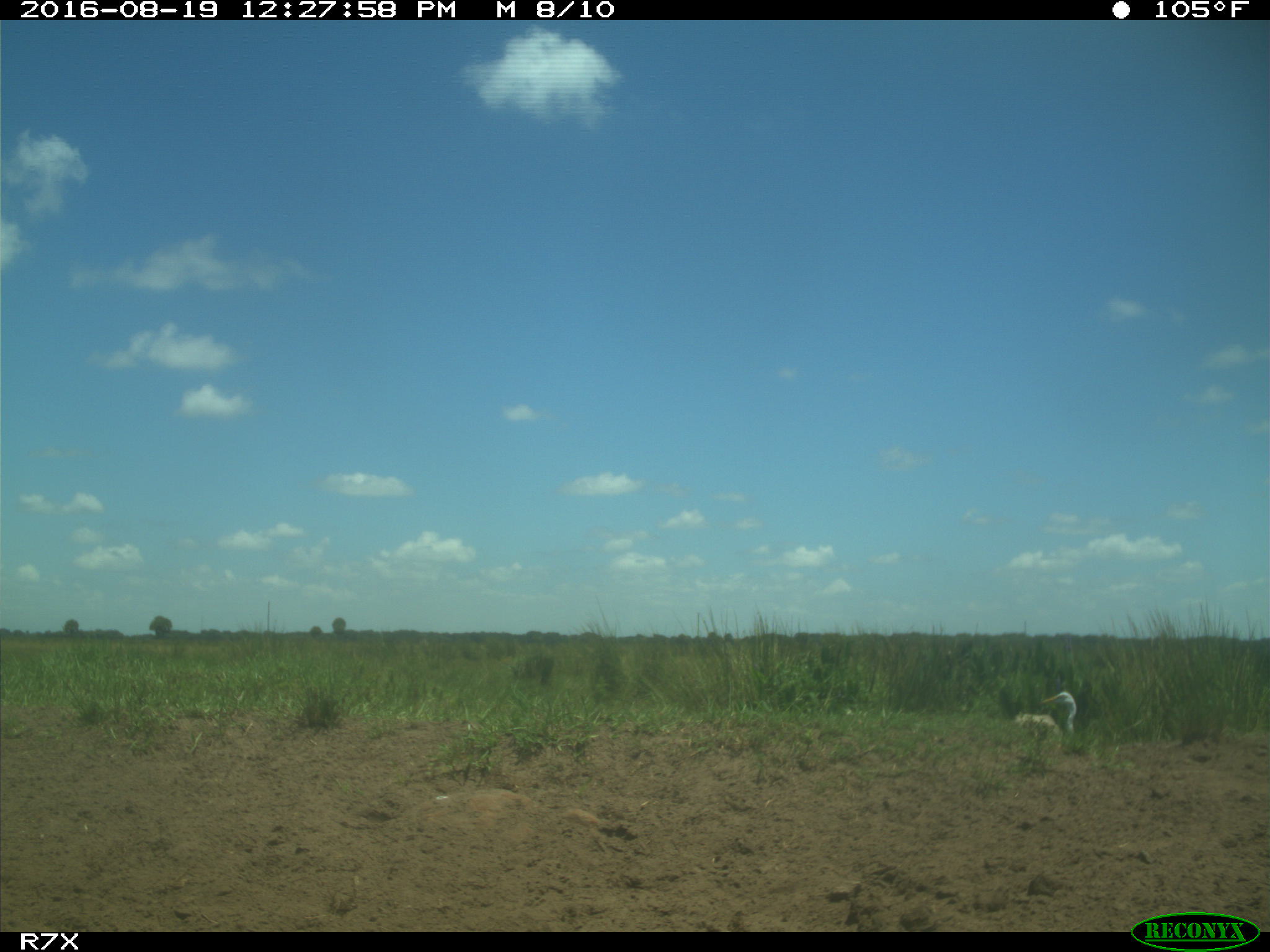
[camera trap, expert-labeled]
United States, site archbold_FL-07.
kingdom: Animalia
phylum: Chordata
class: Aves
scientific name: Aves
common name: birds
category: unidentified bird